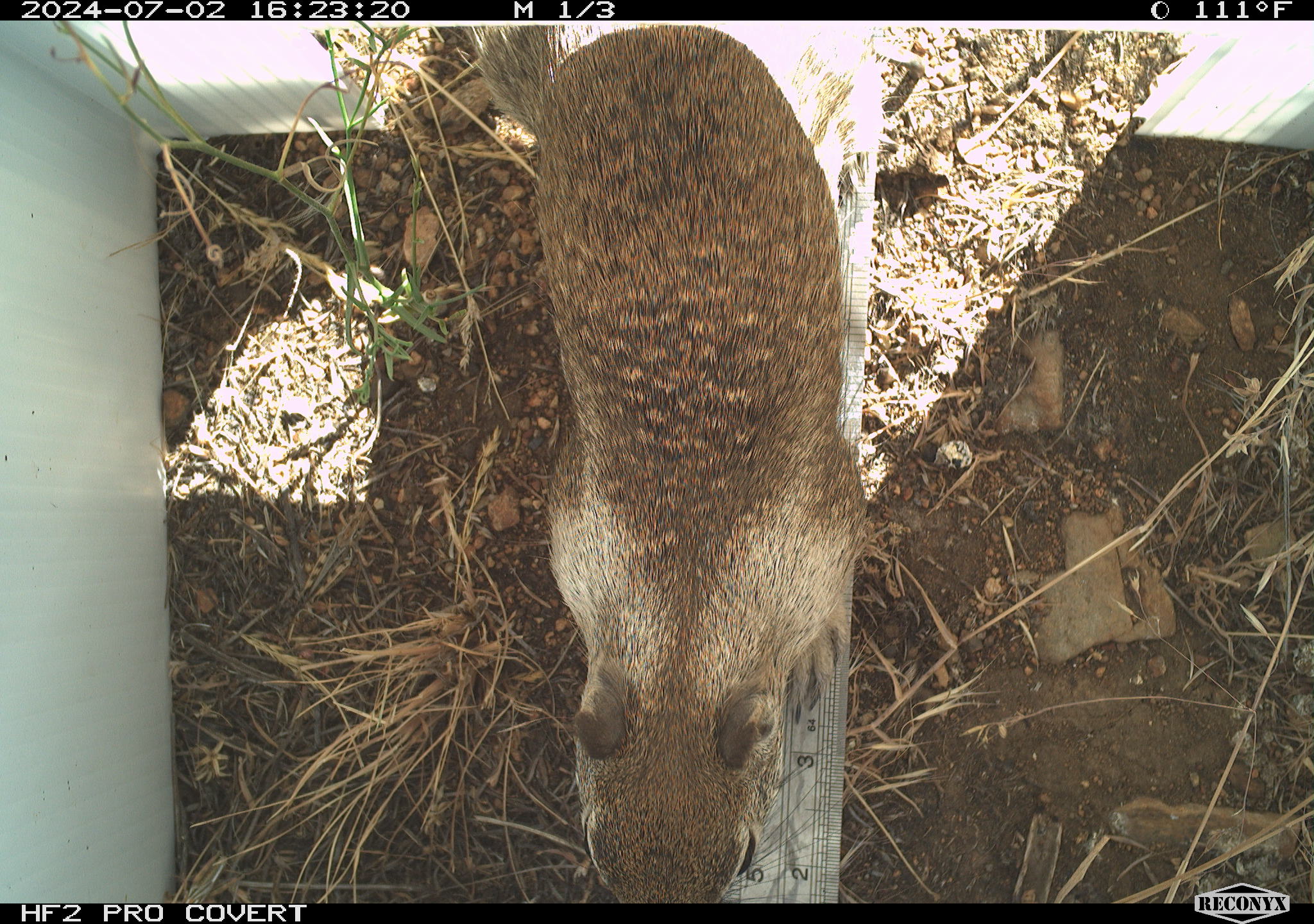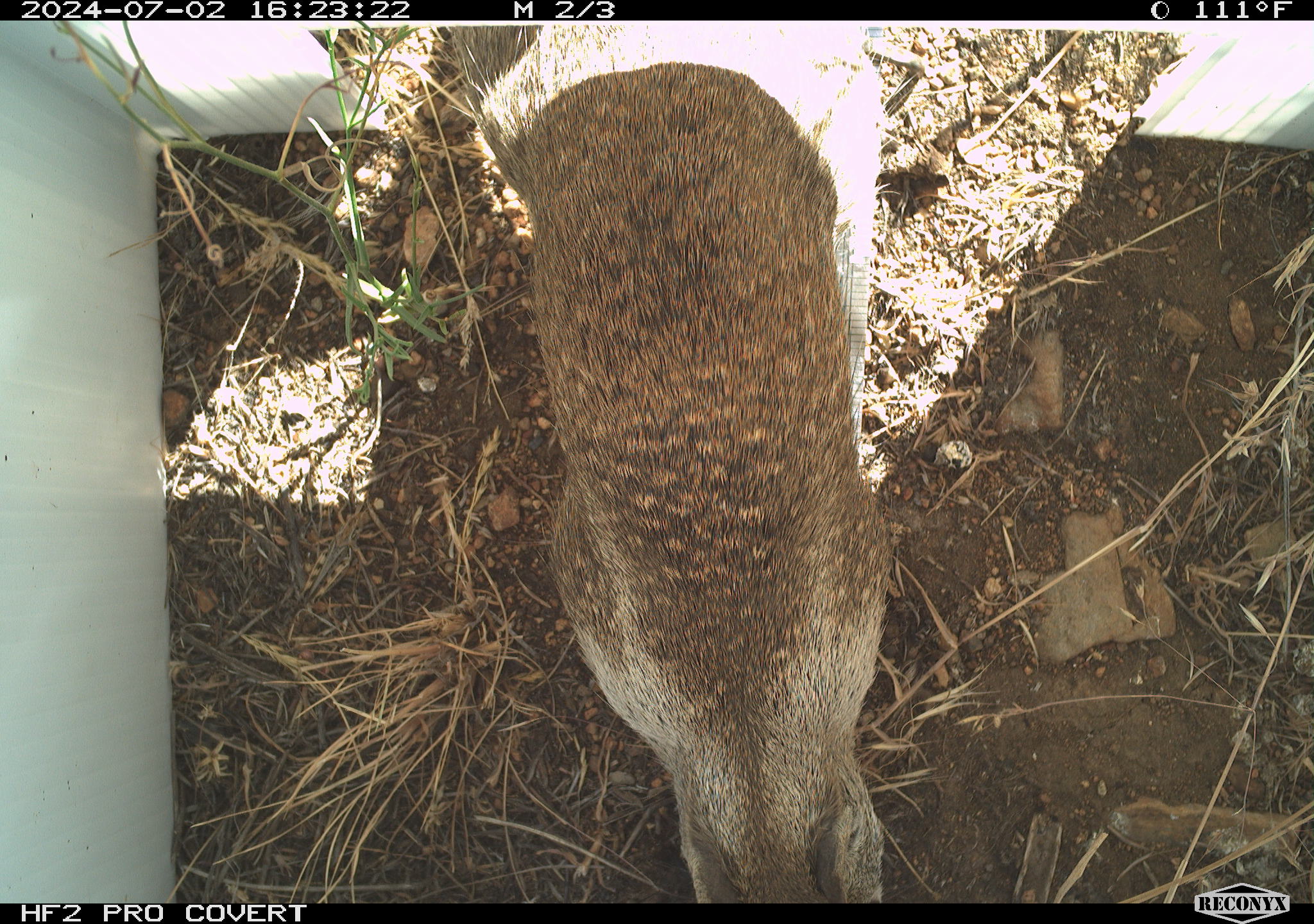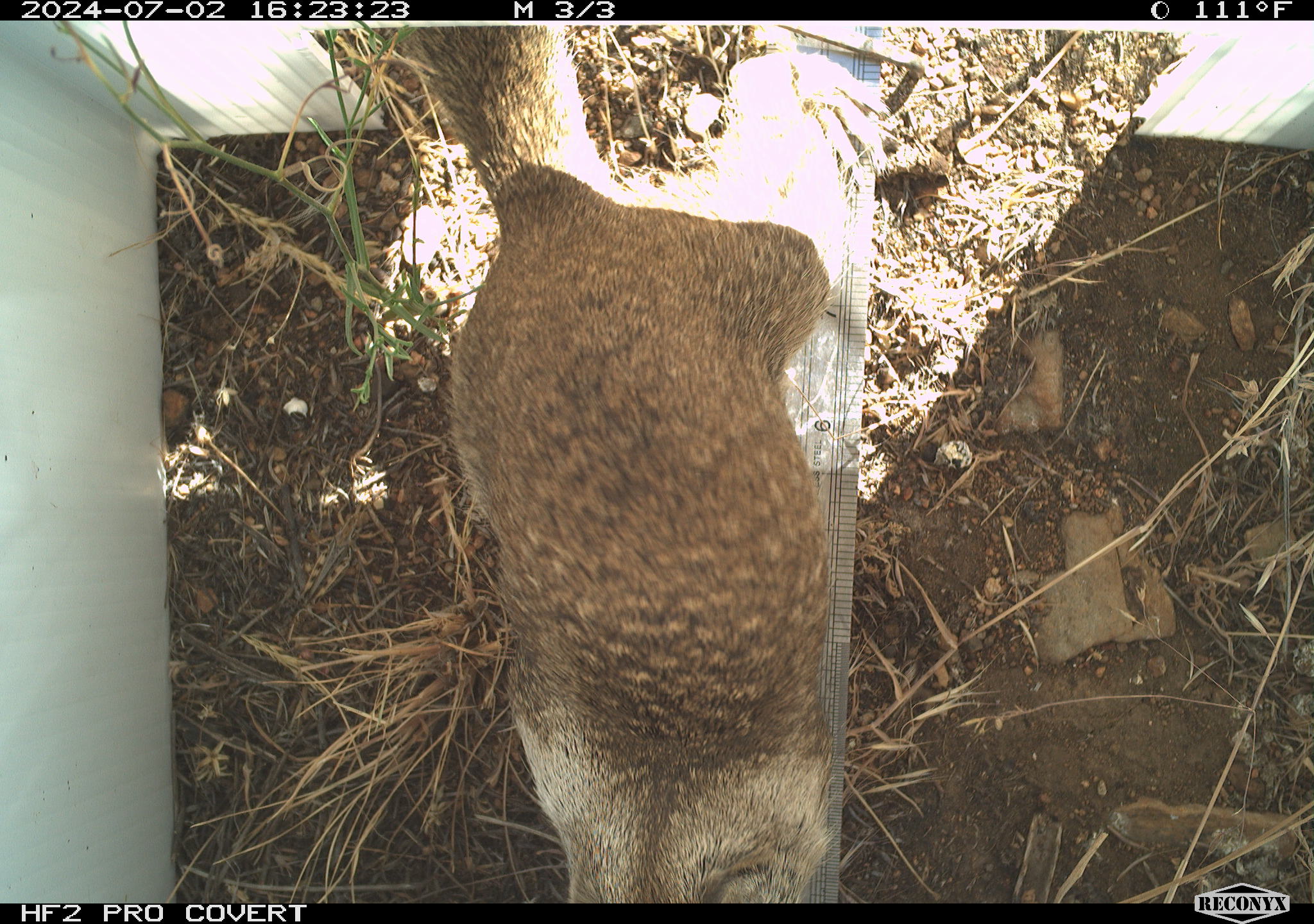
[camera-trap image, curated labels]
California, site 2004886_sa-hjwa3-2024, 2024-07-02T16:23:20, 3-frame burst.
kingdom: Animalia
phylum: Chordata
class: Mammalia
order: Rodentia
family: Sciuridae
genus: Otospermophilus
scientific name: Otospermophilus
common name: north american rock squirrels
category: otospermophilus species